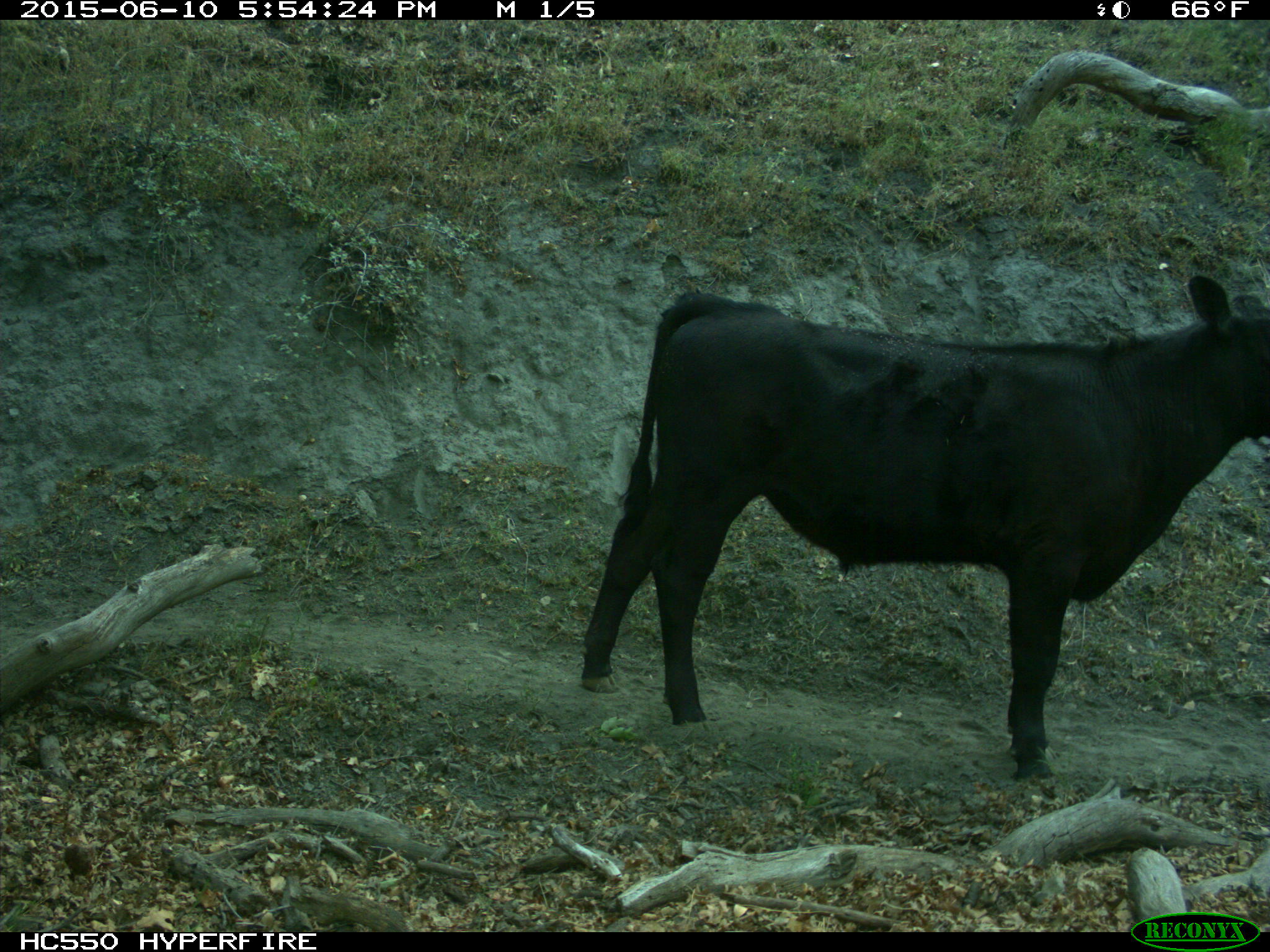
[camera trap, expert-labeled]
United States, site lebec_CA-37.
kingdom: Animalia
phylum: Chordata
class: Mammalia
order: Artiodactyla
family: Bovidae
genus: Bos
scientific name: Bos taurus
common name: domestic cow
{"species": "Bos taurus (domestic cow)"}